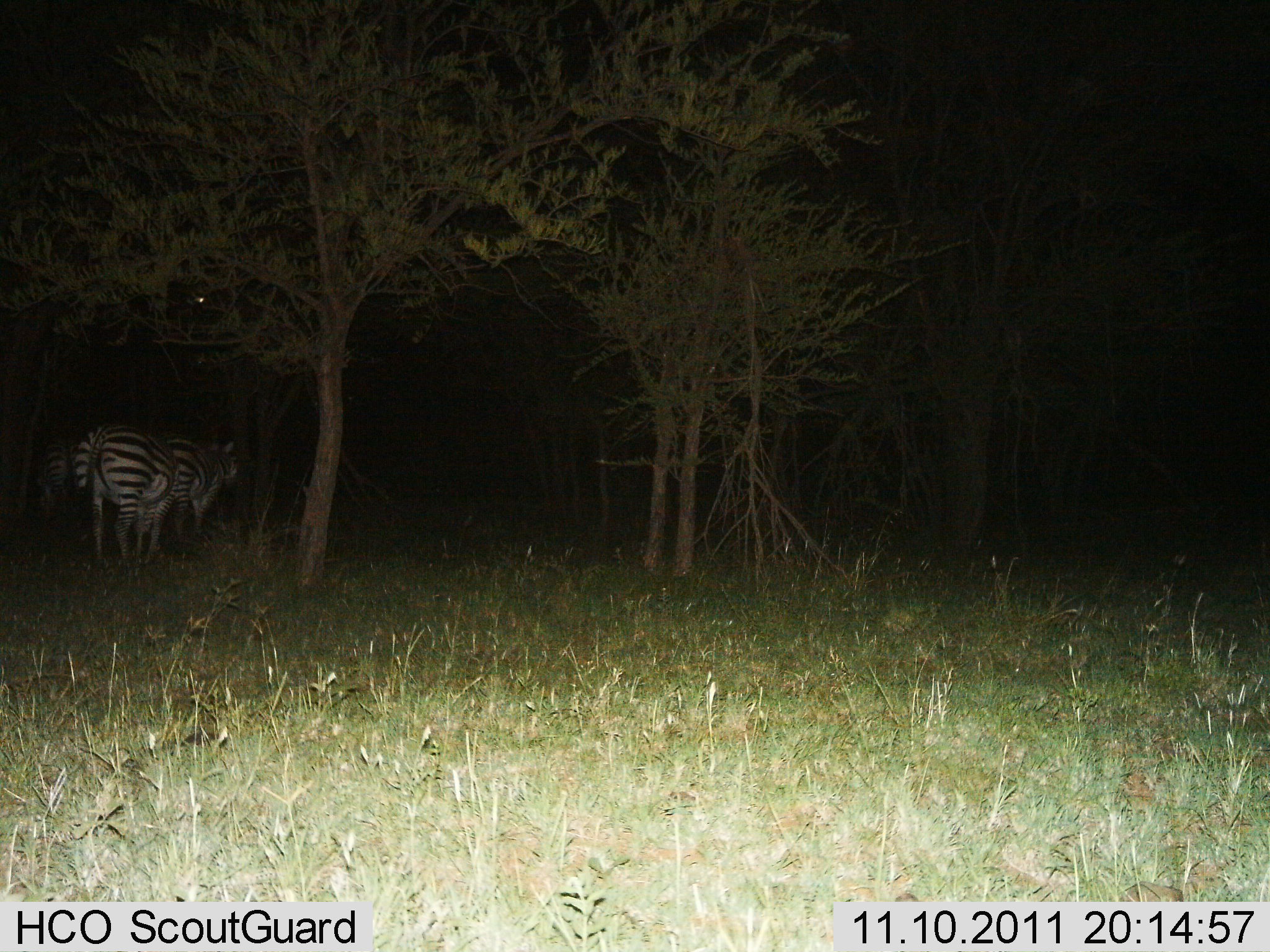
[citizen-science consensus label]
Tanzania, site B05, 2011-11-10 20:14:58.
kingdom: Animalia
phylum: Chordata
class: Mammalia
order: Perissodactyla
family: Equidae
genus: Equus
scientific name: Equus quagga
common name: plains zebra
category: zebra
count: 3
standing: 83%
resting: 25%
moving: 0%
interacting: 0%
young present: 0%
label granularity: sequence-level